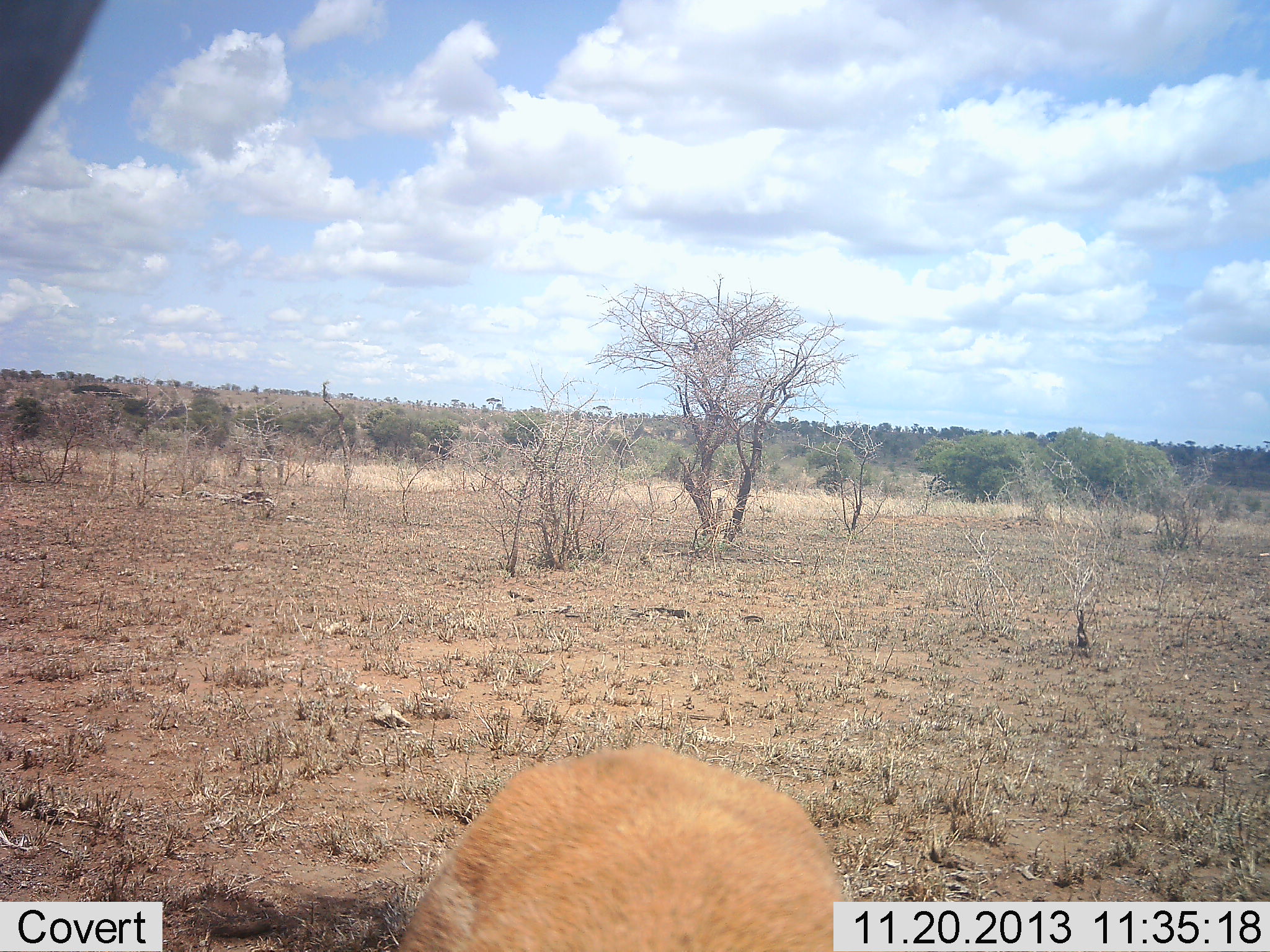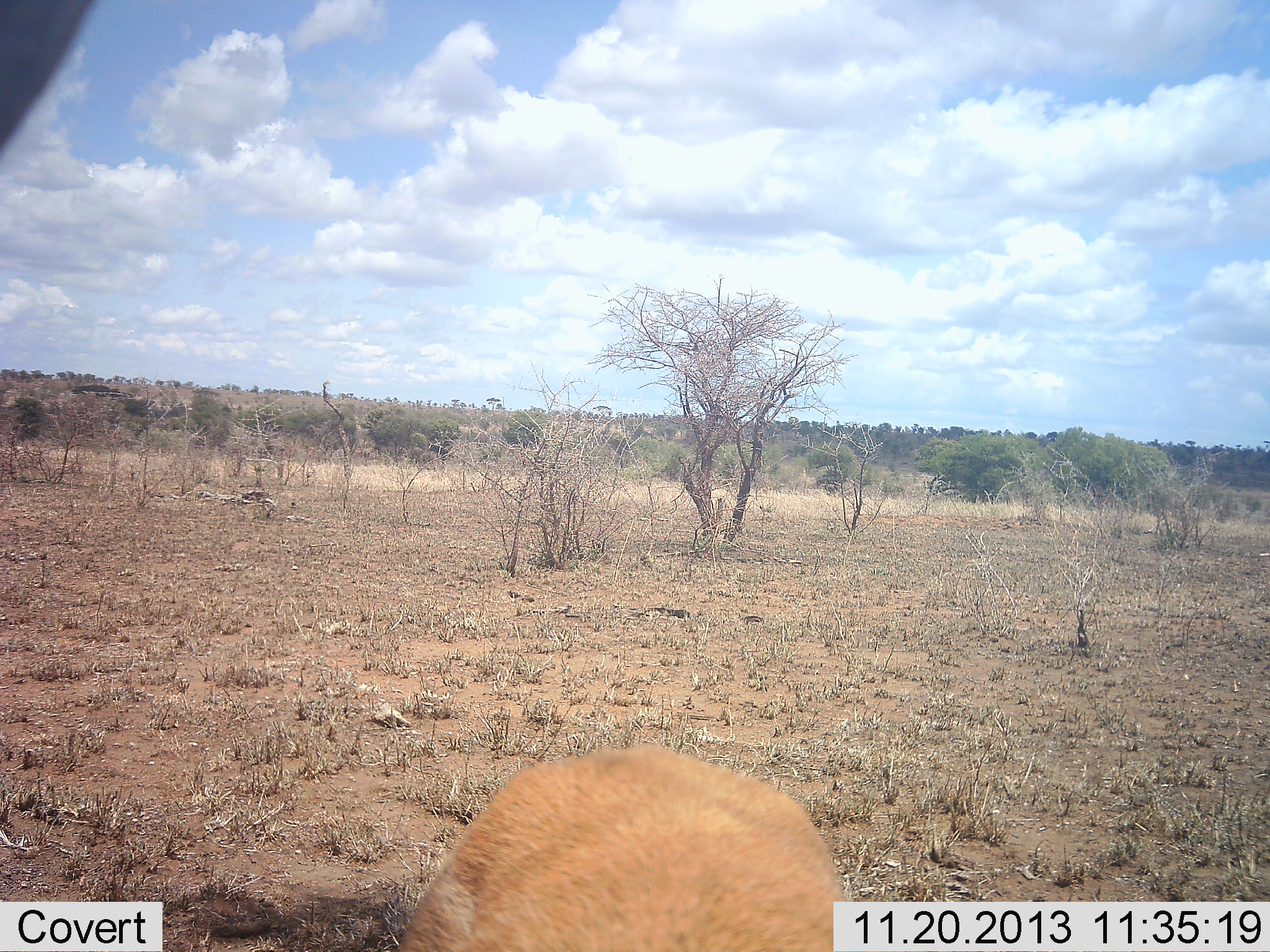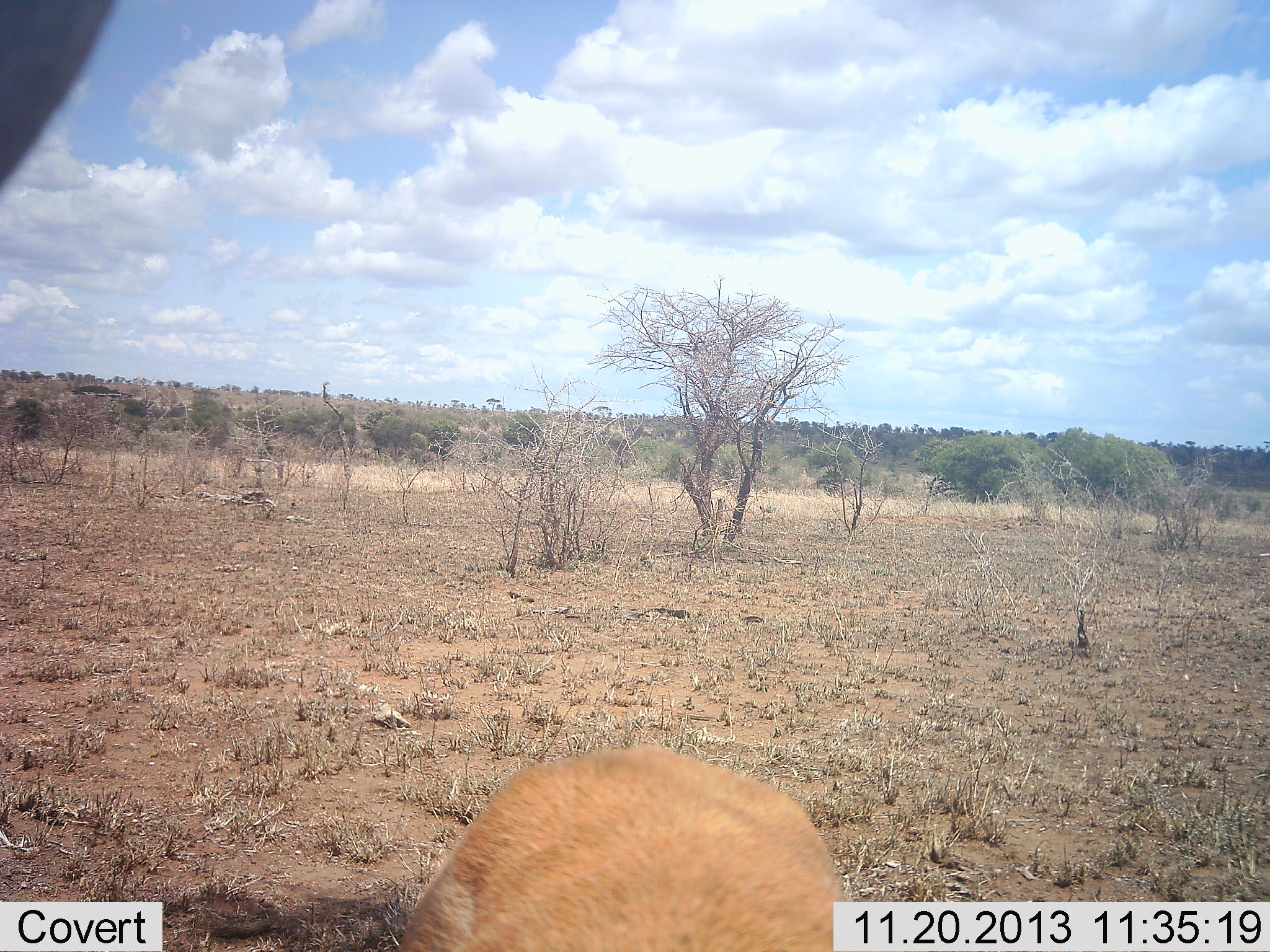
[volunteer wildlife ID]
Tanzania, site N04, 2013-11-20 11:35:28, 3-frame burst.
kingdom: Animalia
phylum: Chordata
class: Mammalia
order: Artiodactyla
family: Bovidae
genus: Eudorcas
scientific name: Eudorcas thomsonii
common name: thomson's gazelle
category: gazellethomsons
Gazellethomsons (thomson's gazelle) (Eudorcas thomsonii), count 1. Behavior (volunteer vote fractions): standing 100%, resting 11%, moving 0%, interacting 0%. Young present (vote fraction): 0%. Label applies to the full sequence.